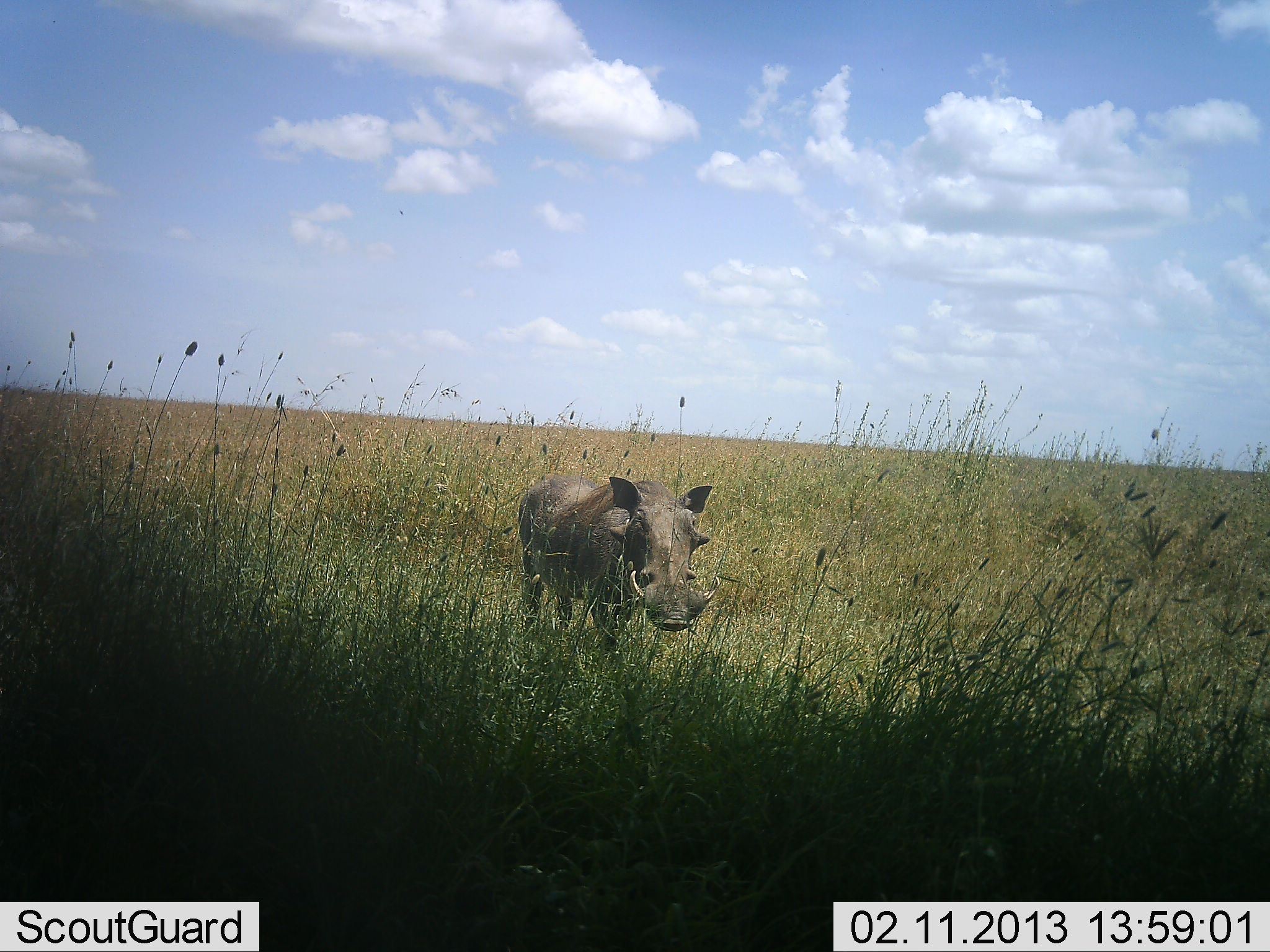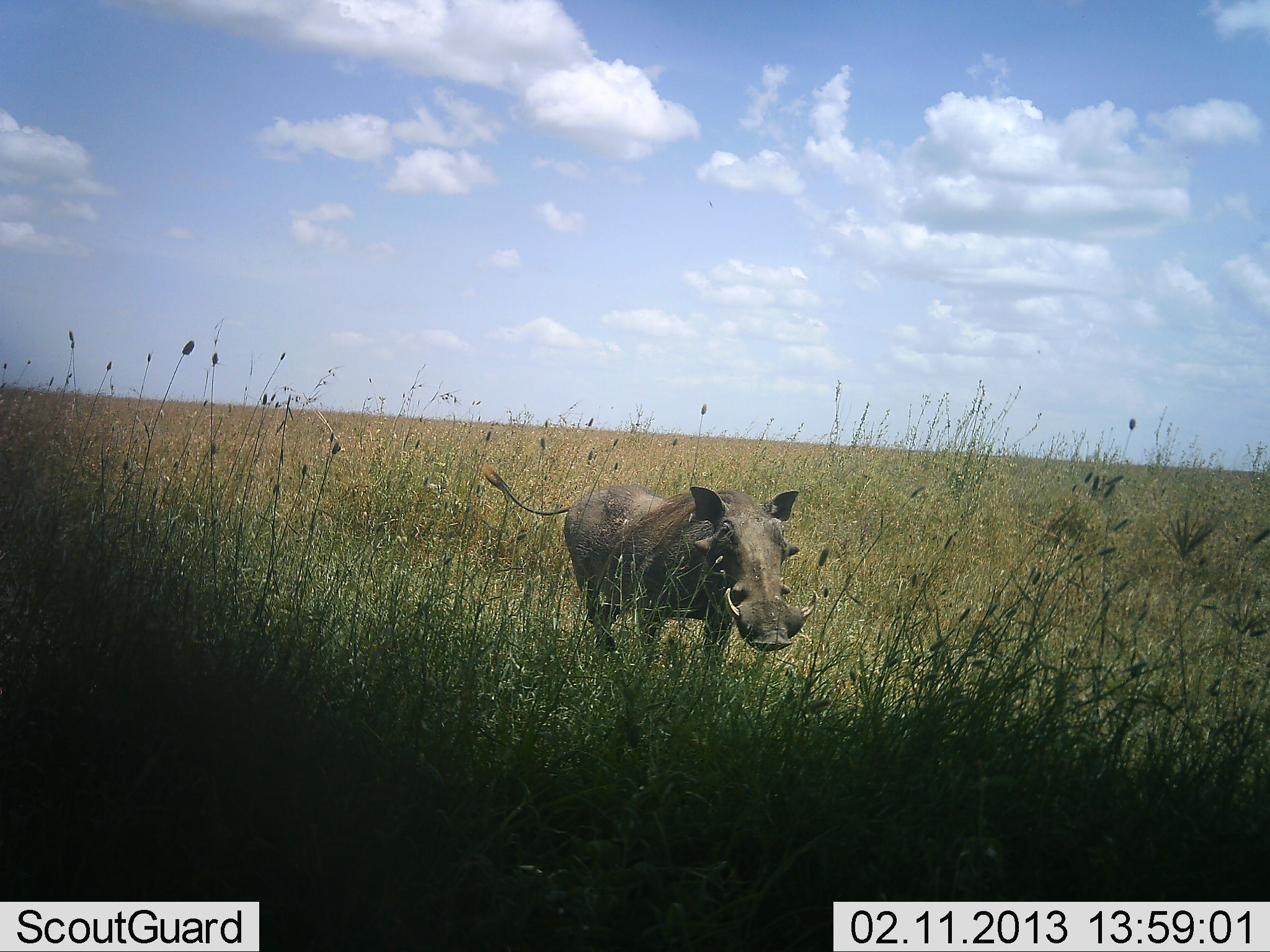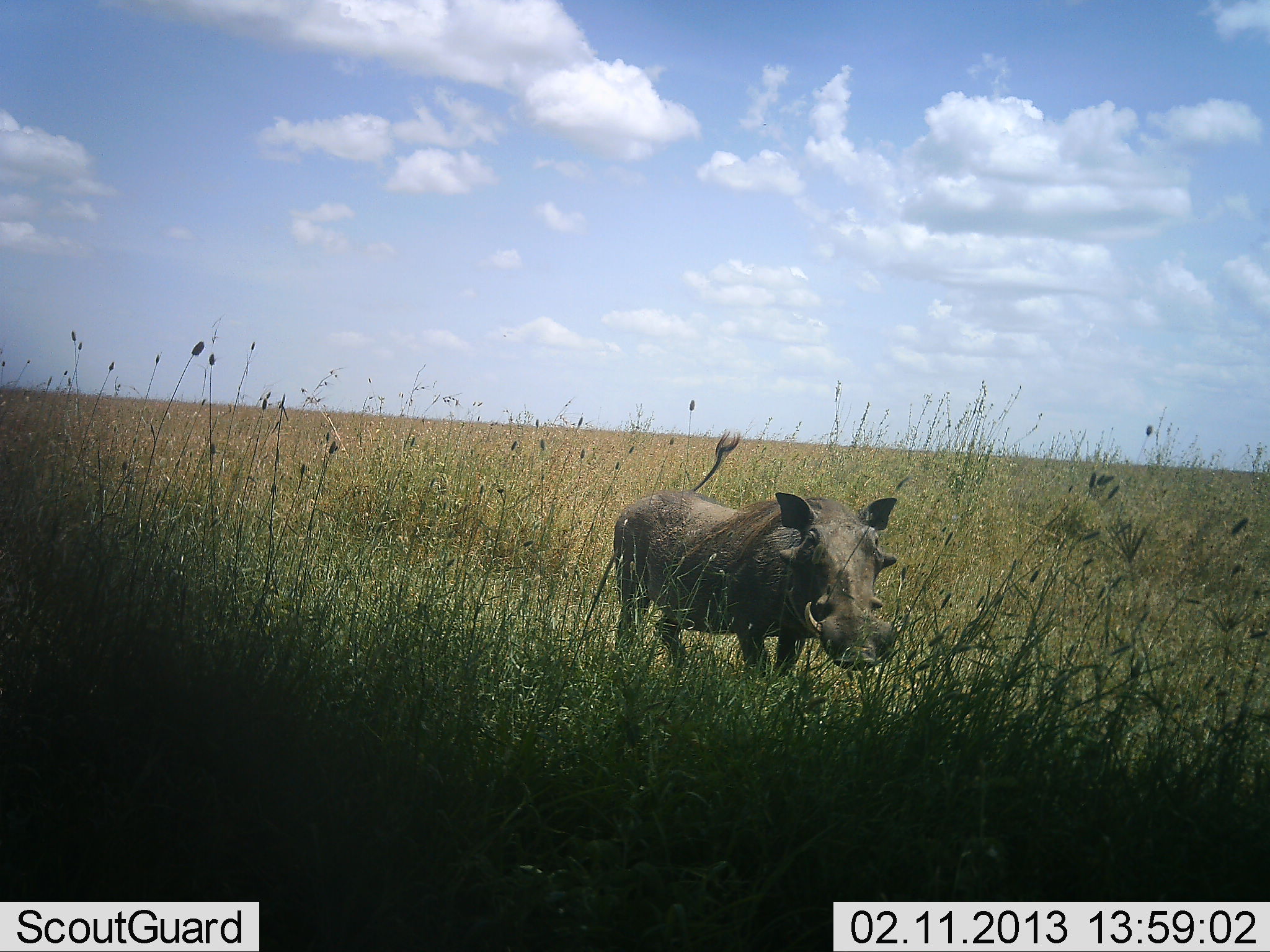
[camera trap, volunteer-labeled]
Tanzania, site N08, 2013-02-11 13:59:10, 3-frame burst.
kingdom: Animalia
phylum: Chordata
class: Mammalia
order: Artiodactyla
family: Suidae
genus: Phacochoerus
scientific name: Phacochoerus africanus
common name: warthog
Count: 1.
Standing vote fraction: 19%.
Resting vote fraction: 0%.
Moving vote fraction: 85%.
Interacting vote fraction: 0%.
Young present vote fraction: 0%.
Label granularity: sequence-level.